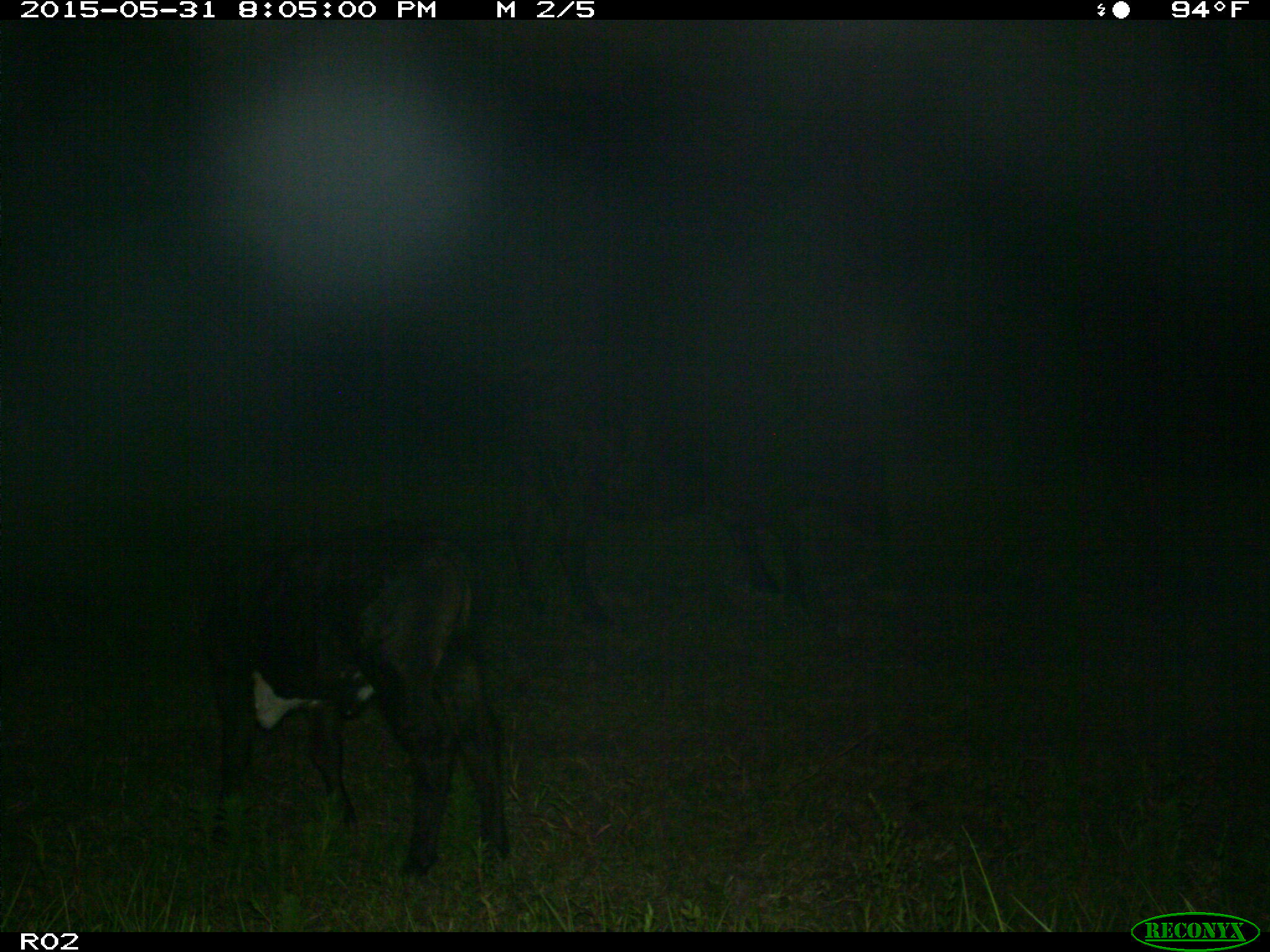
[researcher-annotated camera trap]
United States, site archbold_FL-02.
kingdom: Animalia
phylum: Chordata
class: Mammalia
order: Artiodactyla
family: Bovidae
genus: Bos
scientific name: Bos taurus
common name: domestic cow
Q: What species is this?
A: Bos taurus (domestic cow).